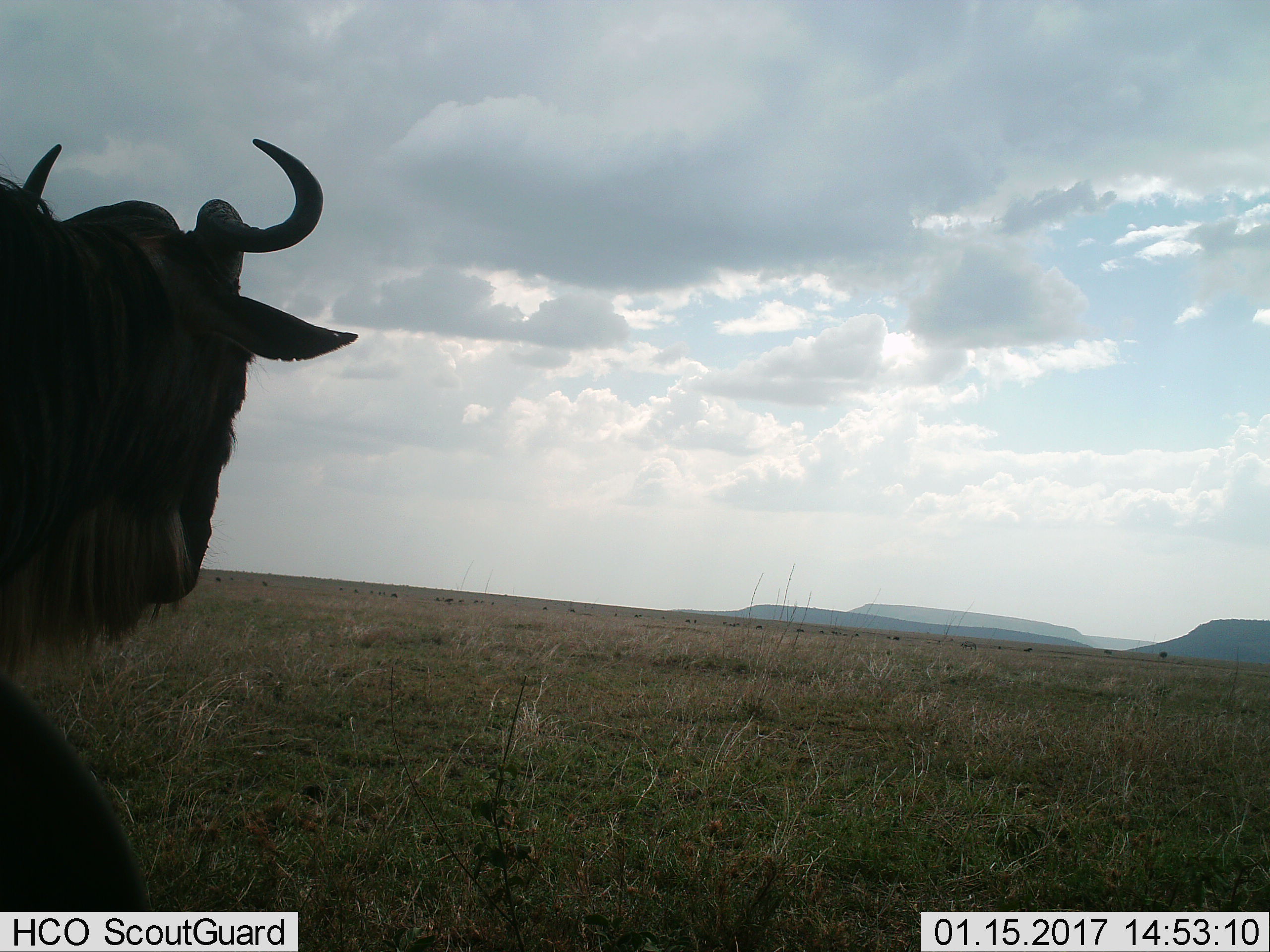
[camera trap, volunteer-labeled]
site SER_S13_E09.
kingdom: Animalia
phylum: Chordata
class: Mammalia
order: Artiodactyla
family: Bovidae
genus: Connochaetes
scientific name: Connochaetes taurinus taurinus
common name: blue wildebeest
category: wildebeestblue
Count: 1.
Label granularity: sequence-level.